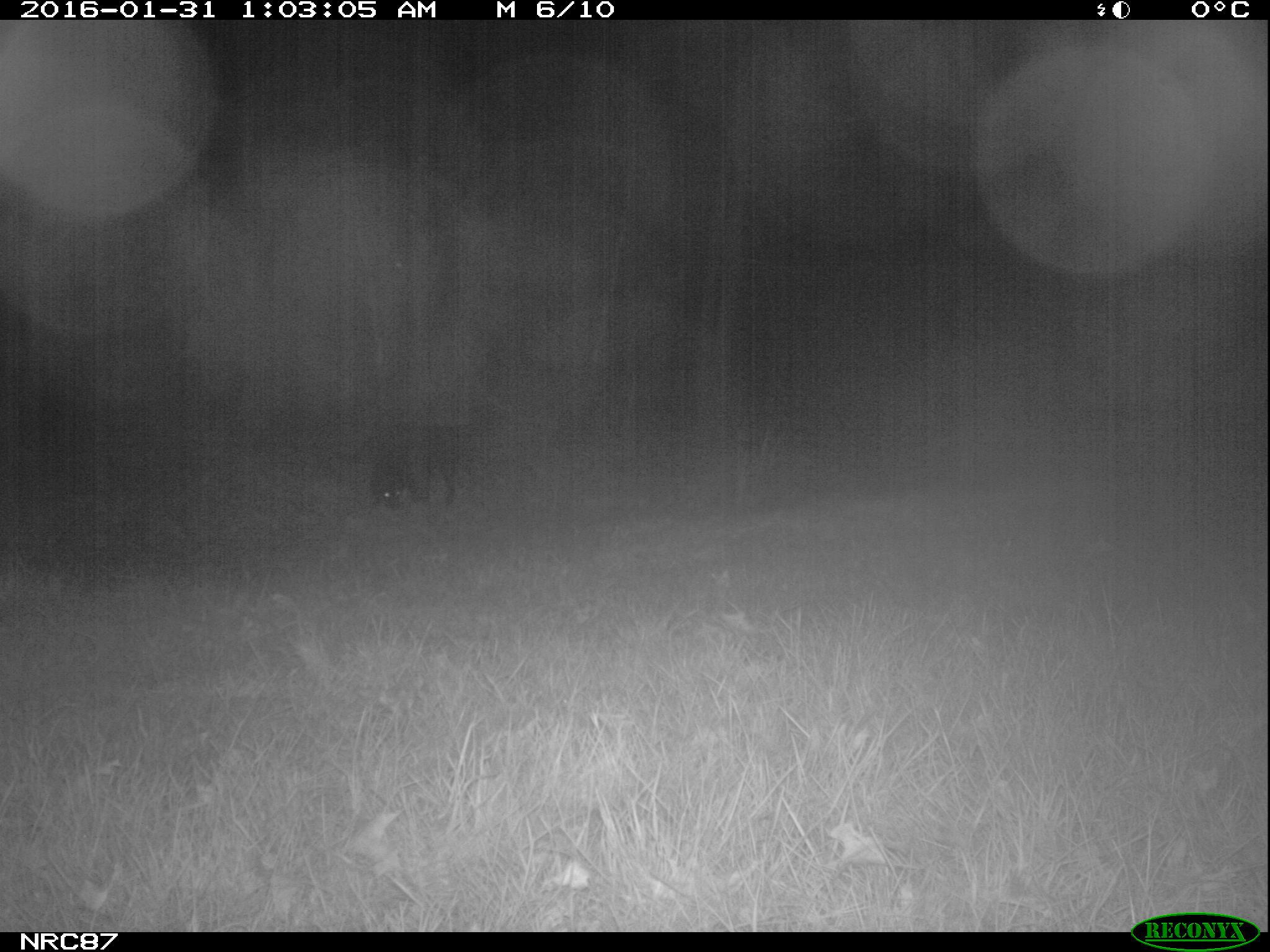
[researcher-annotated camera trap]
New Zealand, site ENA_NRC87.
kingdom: Animalia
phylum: Chordata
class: Mammalia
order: Carnivora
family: Canidae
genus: Canis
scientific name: Canis familiaris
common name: domestic dog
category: dog